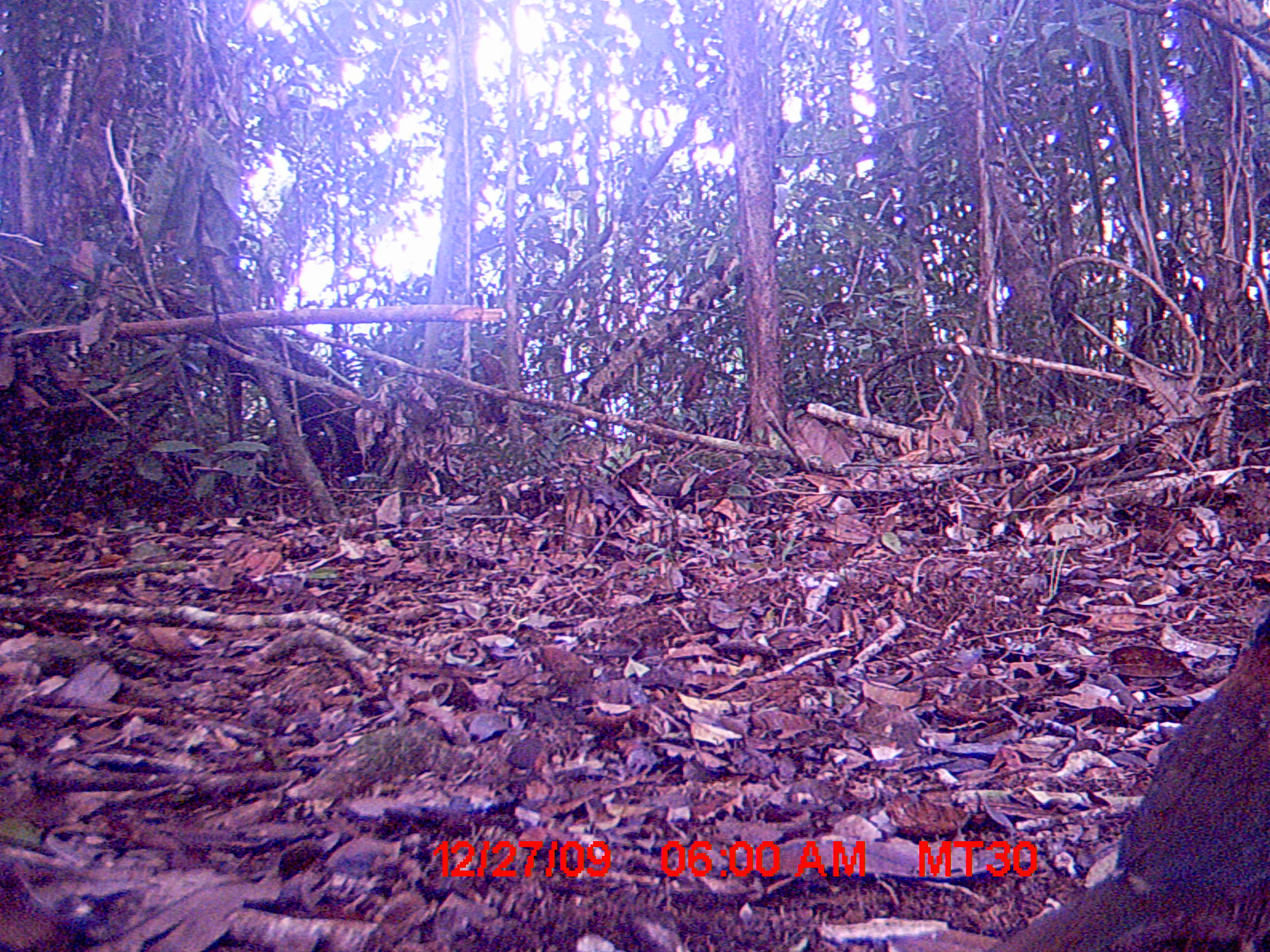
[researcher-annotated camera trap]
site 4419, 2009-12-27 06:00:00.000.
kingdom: Animalia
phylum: Chordata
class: Aves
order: Coraciiformes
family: Brachypteraciidae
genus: Brachypteracias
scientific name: Brachypteracias squamiger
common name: scaly ground roller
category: geobiastes squamiger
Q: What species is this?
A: Geobiastes squamiger (scaly ground roller) (Brachypteracias squamiger).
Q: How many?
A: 1.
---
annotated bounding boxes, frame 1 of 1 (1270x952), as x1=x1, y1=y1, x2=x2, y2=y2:
geobiastes squamiger: x1=978, y1=602, x2=1270, y2=948